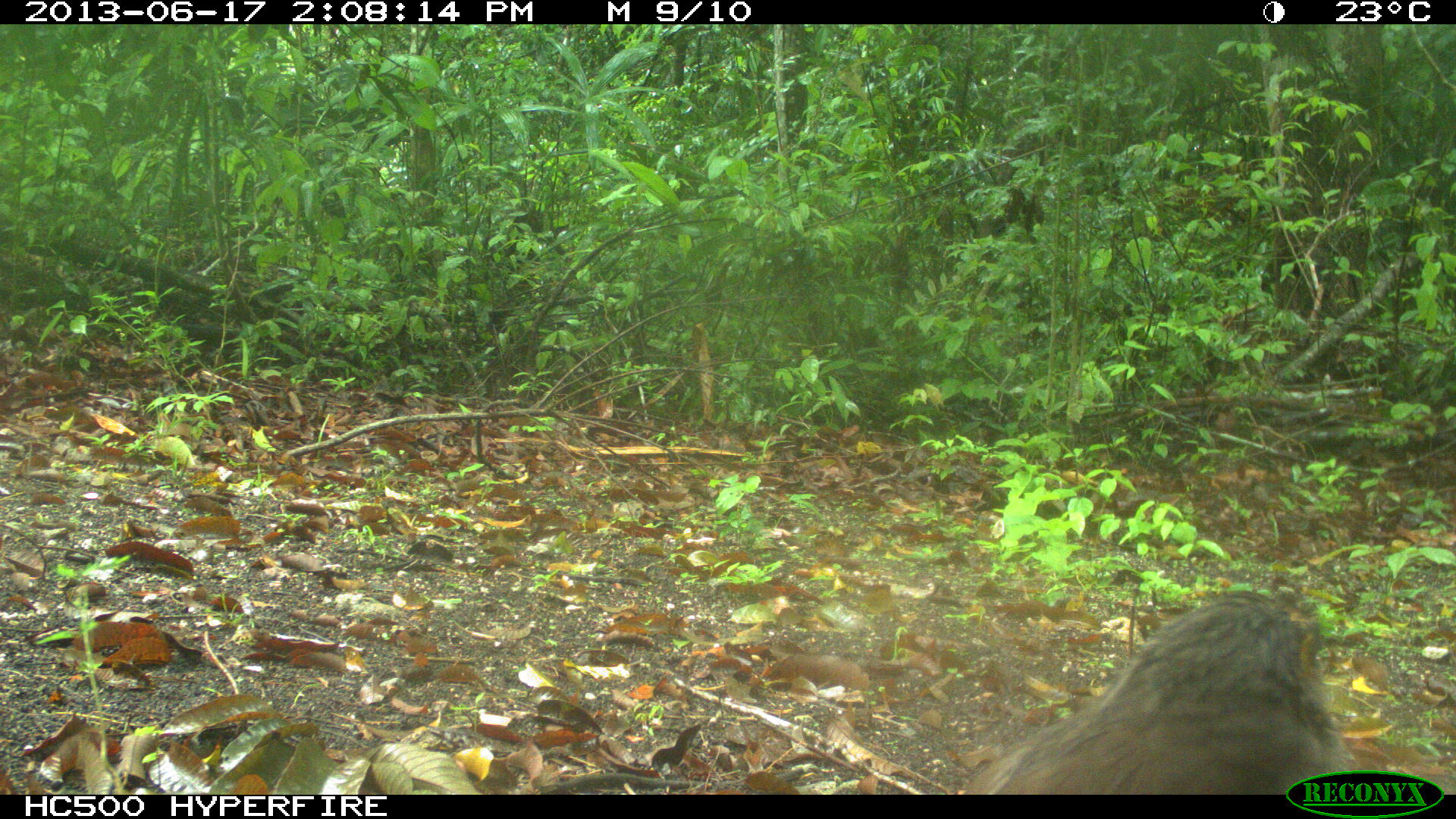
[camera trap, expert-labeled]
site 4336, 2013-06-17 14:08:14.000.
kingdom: Animalia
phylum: Chordata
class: Aves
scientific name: Aves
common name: birds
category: unknown raptor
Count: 1.